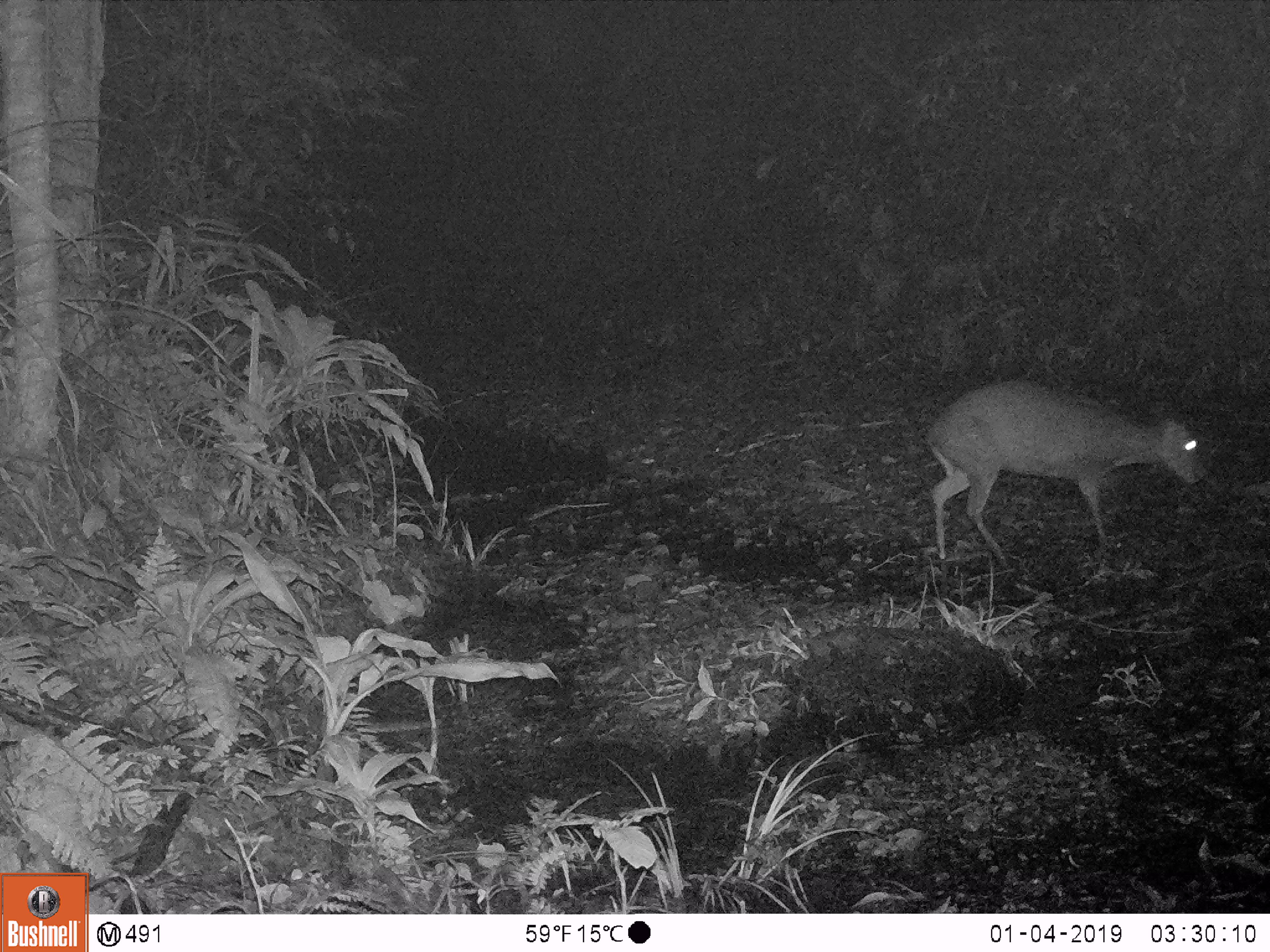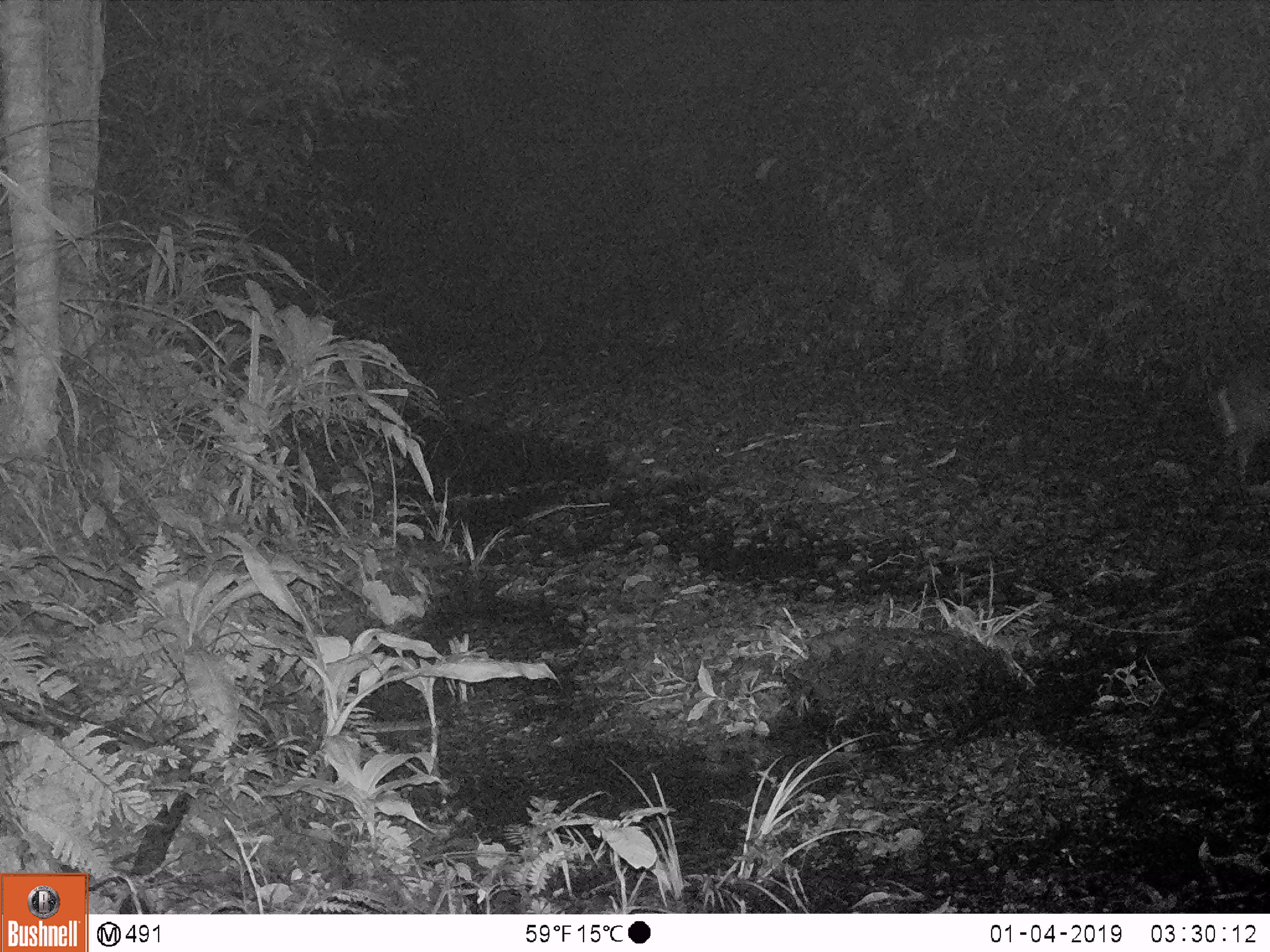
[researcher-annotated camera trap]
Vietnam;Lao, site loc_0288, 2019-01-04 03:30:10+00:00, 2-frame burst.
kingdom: Animalia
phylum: Chordata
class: Mammalia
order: Artiodactyla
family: Cervidae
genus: Muntiacus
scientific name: Muntiacus rooseveltorum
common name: roosevelt's muntjac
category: roosevelts muntjac group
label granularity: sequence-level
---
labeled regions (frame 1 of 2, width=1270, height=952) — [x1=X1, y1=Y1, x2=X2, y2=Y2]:
roosevelts muntjac group: [x1=925, y1=377, x2=1208, y2=567]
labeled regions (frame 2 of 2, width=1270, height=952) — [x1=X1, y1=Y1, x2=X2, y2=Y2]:
roosevelts muntjac group: [x1=1215, y1=355, x2=1270, y2=494]